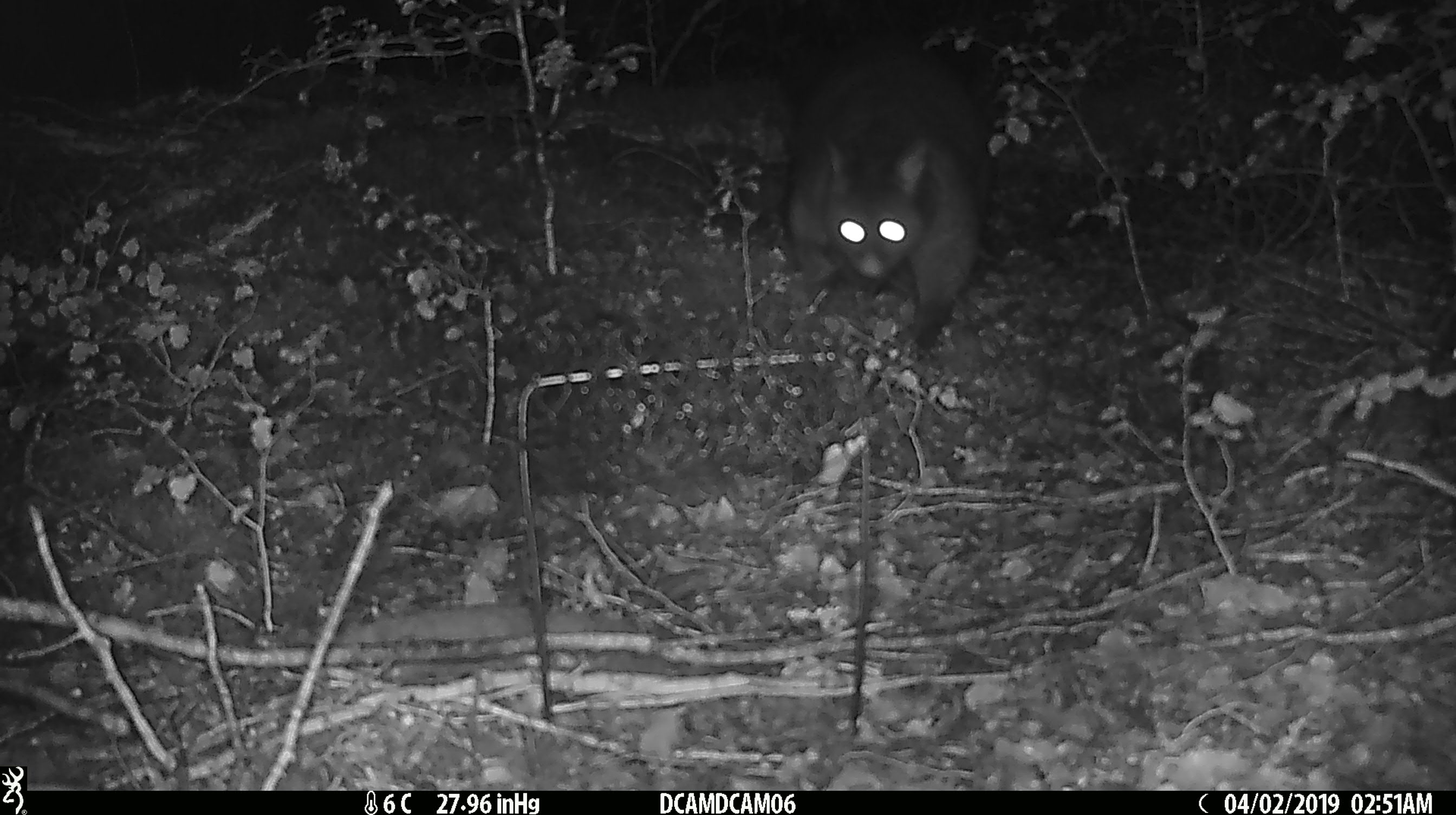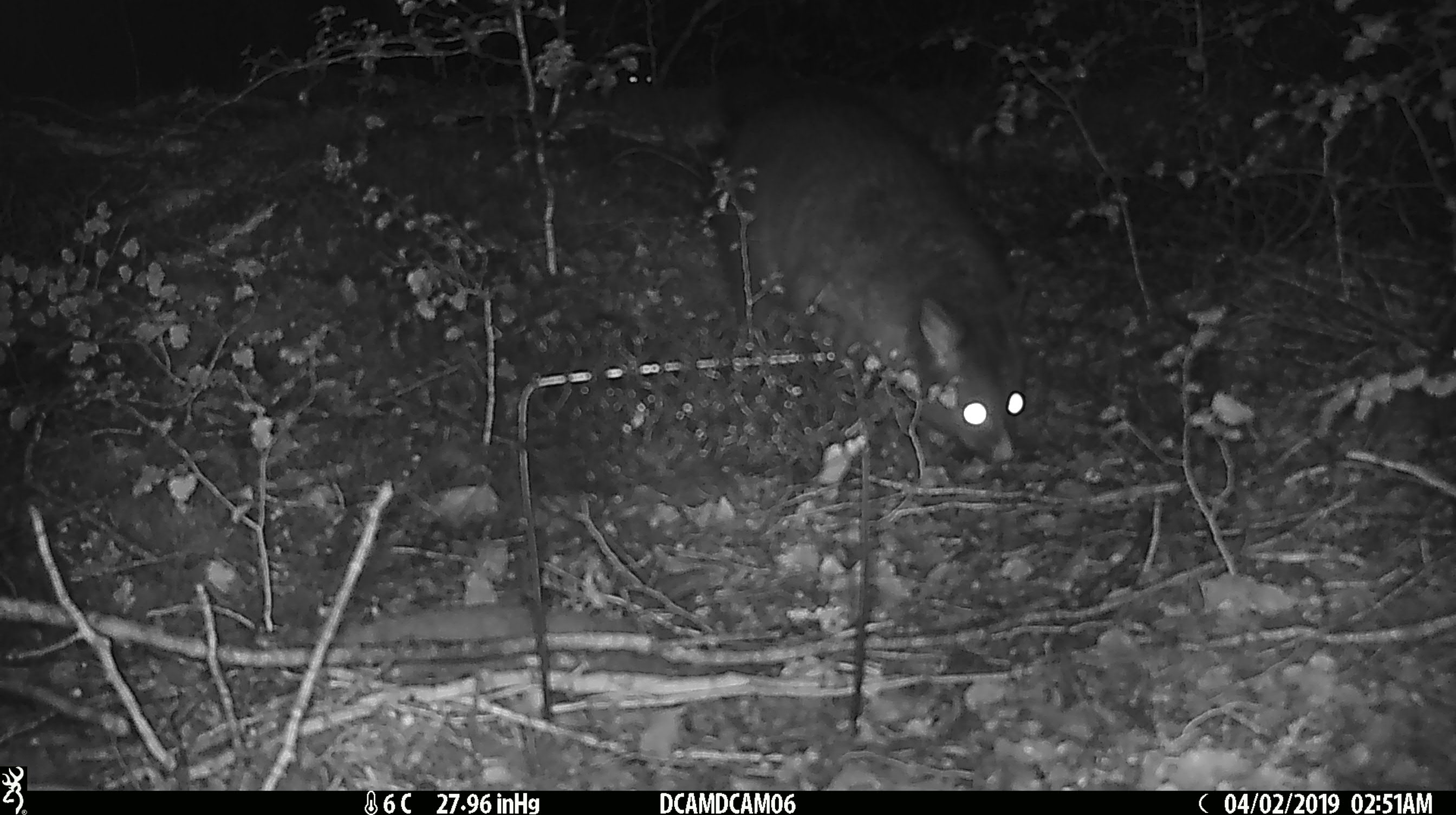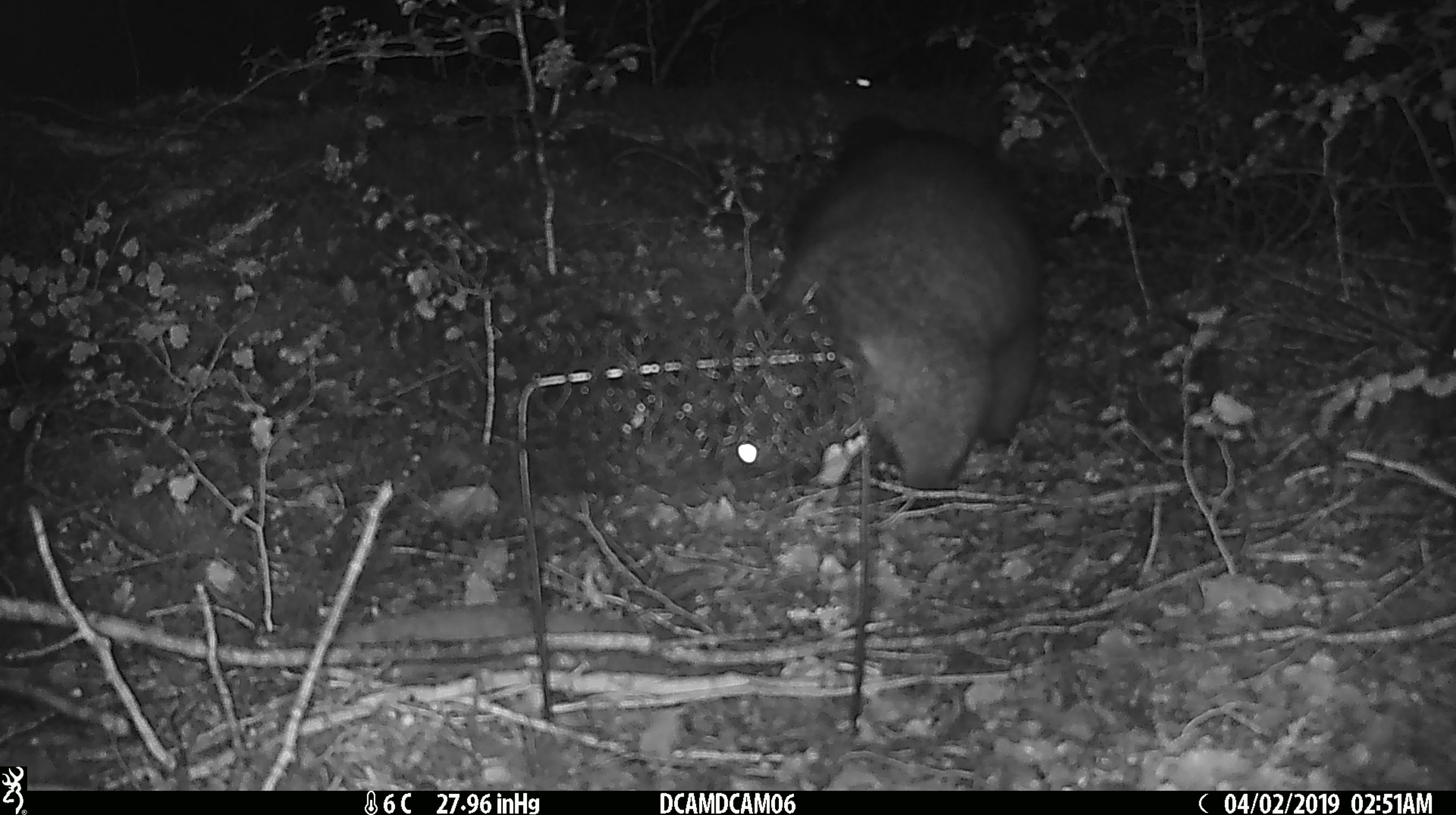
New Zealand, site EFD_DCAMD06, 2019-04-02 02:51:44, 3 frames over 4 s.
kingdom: Animalia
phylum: Chordata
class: Mammalia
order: Diprotodontia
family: Phalangeridae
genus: Trichosurus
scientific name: Trichosurus vulpecula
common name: common brushtail possum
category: possum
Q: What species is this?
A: Possum (common brushtail possum) (Trichosurus vulpecula).